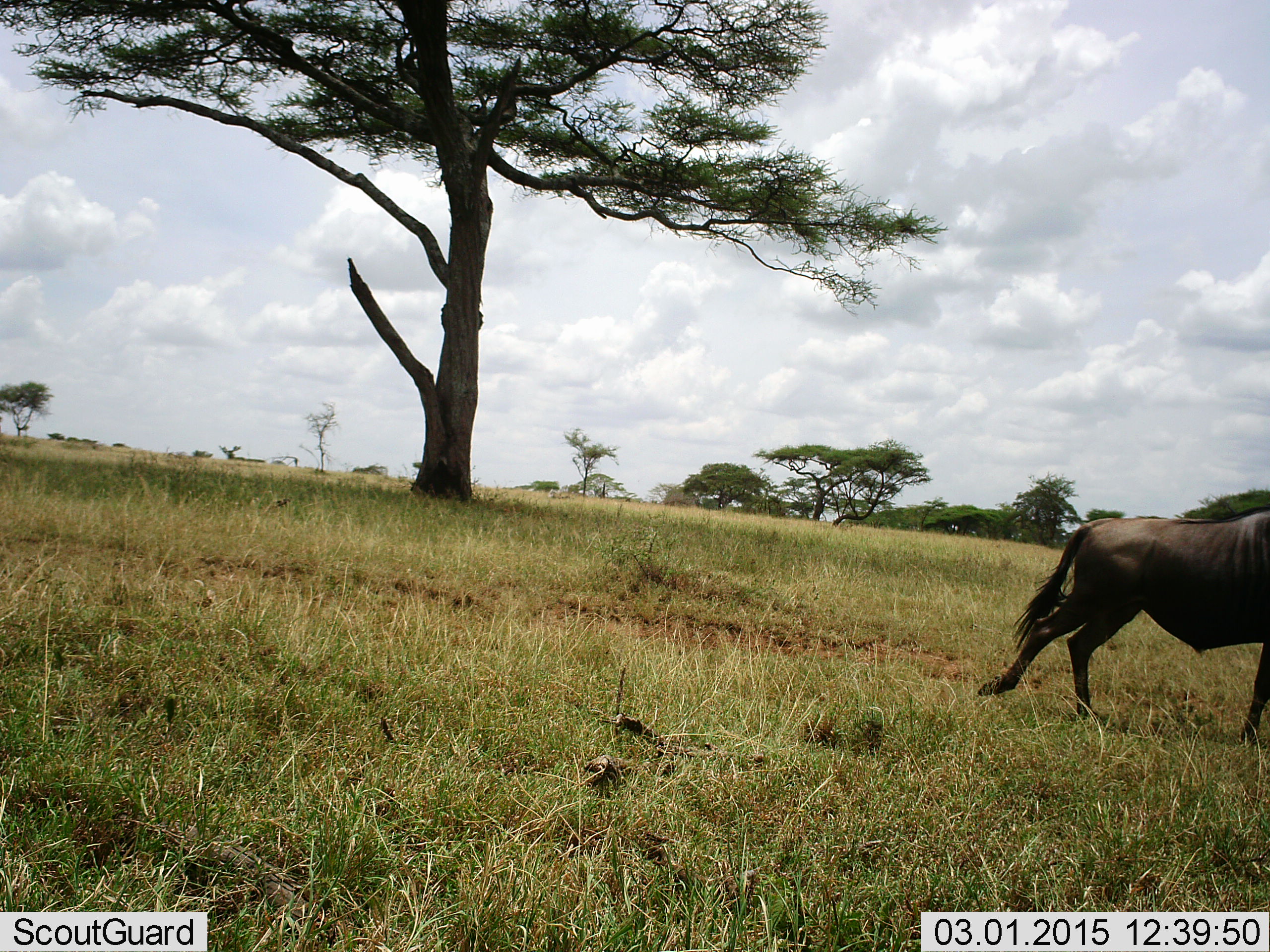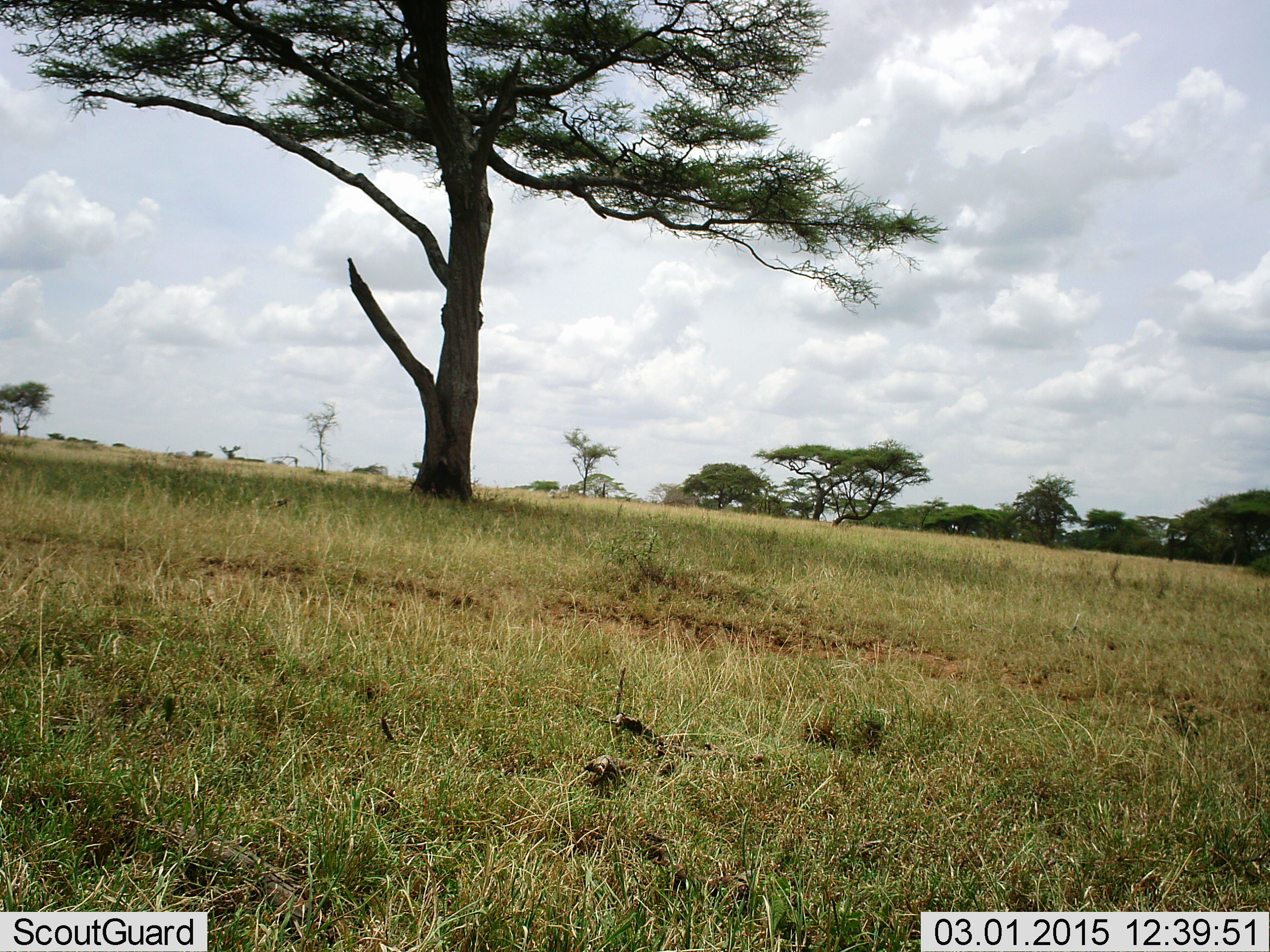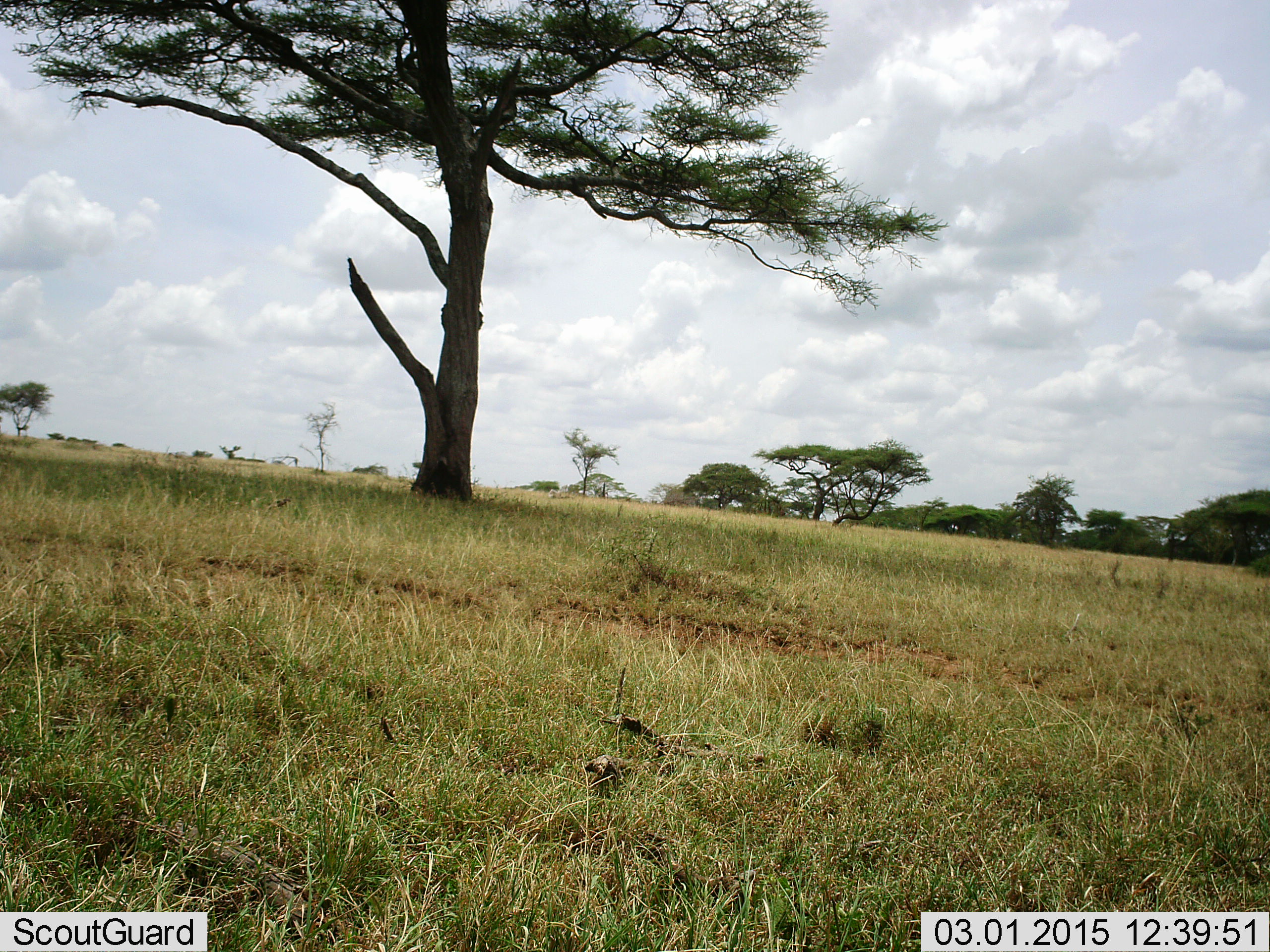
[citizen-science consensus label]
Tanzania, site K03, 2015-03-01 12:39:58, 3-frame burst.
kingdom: Animalia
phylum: Chordata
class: Mammalia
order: Artiodactyla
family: Bovidae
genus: Connochaetes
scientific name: Connochaetes taurinus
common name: blue wildebeest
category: wildebeest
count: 1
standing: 10%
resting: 0%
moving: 100%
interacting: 0%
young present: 0%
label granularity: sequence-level